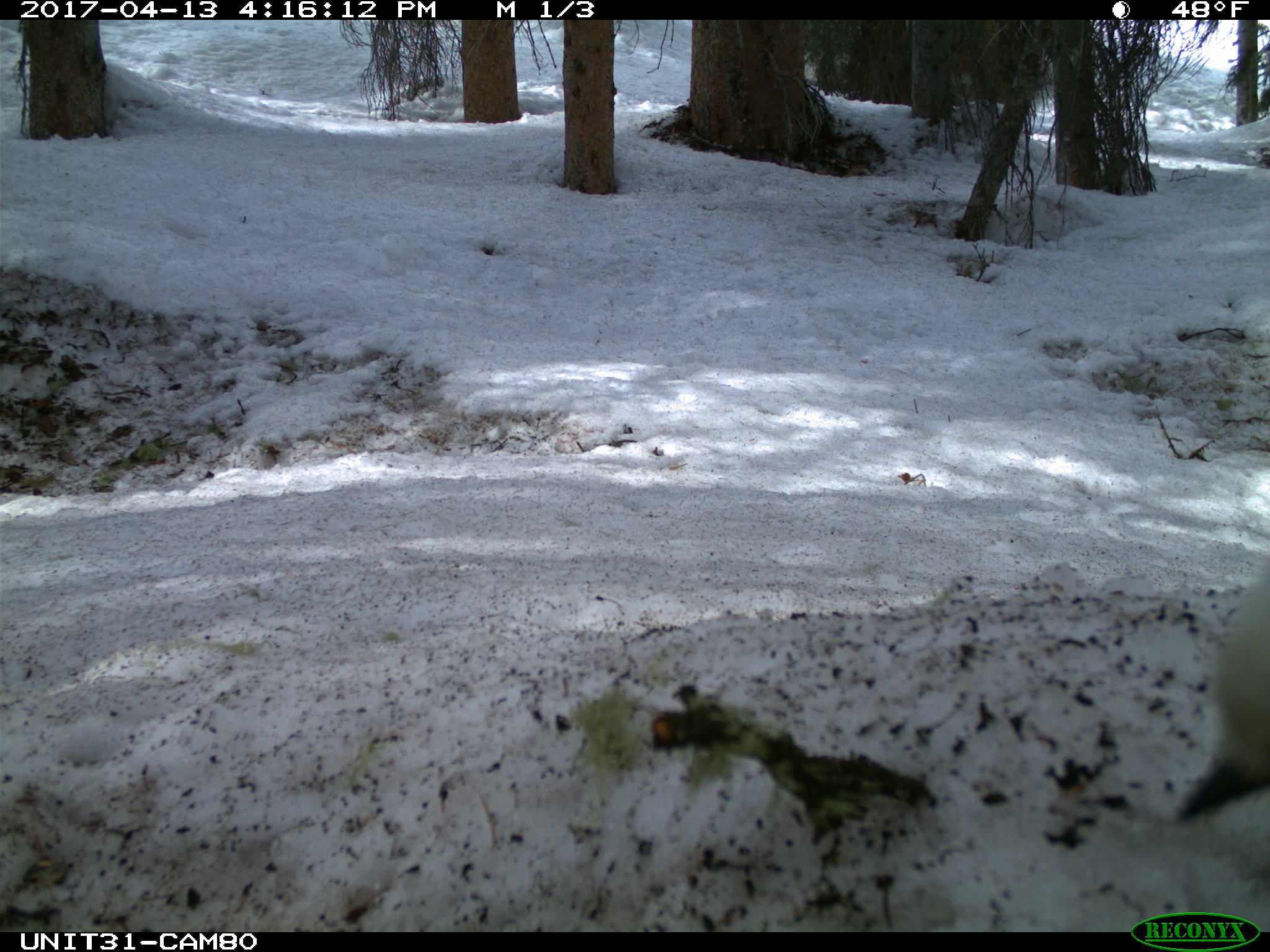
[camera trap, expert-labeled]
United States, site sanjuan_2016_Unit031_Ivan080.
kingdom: Animalia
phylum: Chordata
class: Aves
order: Passeriformes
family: Corvidae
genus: Perisoreus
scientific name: Perisoreus canadensis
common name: canada jay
Perisoreus canadensis (canada jay).